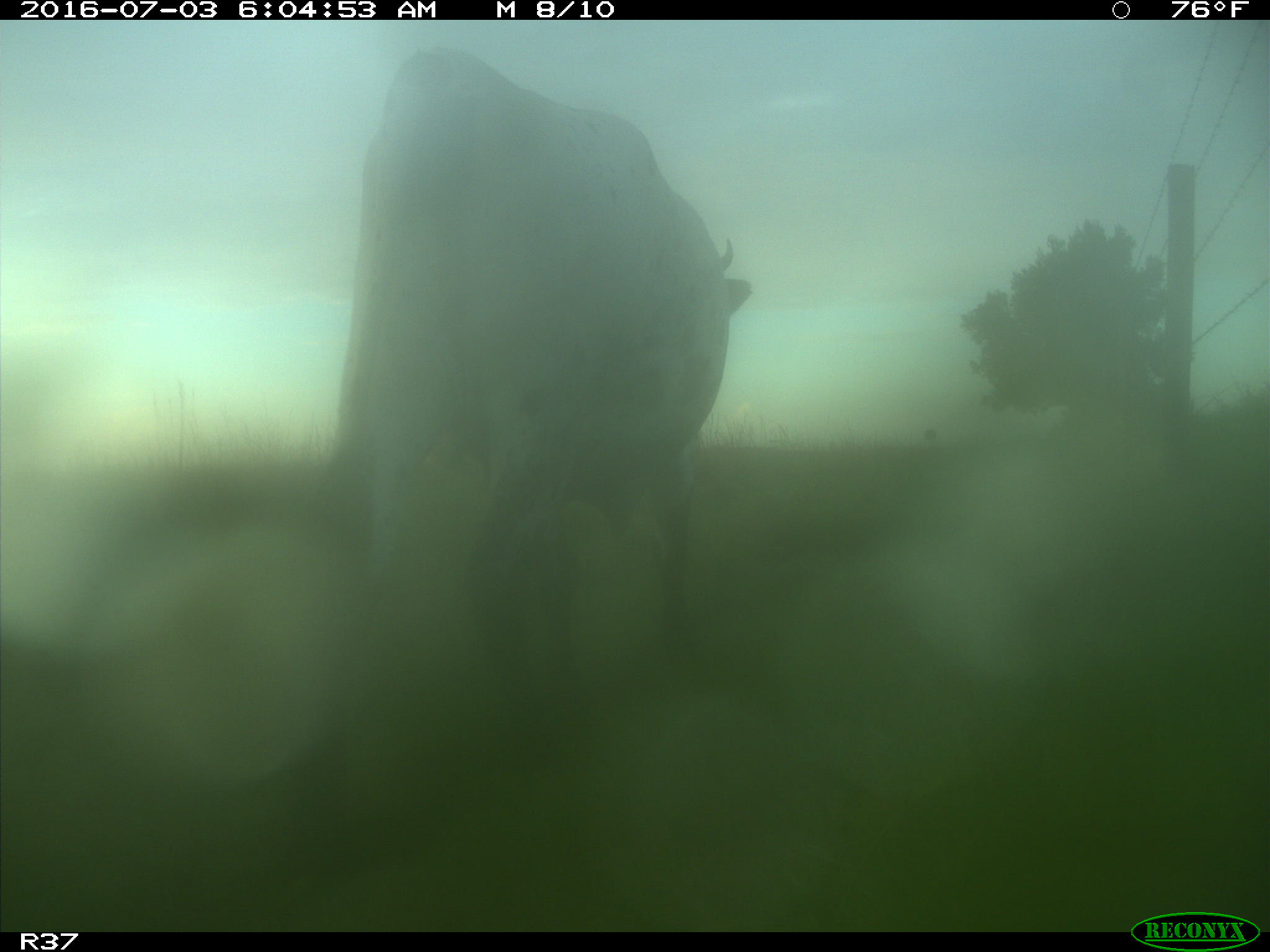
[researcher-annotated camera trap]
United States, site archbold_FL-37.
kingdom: Animalia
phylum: Chordata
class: Mammalia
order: Artiodactyla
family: Bovidae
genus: Bos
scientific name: Bos taurus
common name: domestic cow